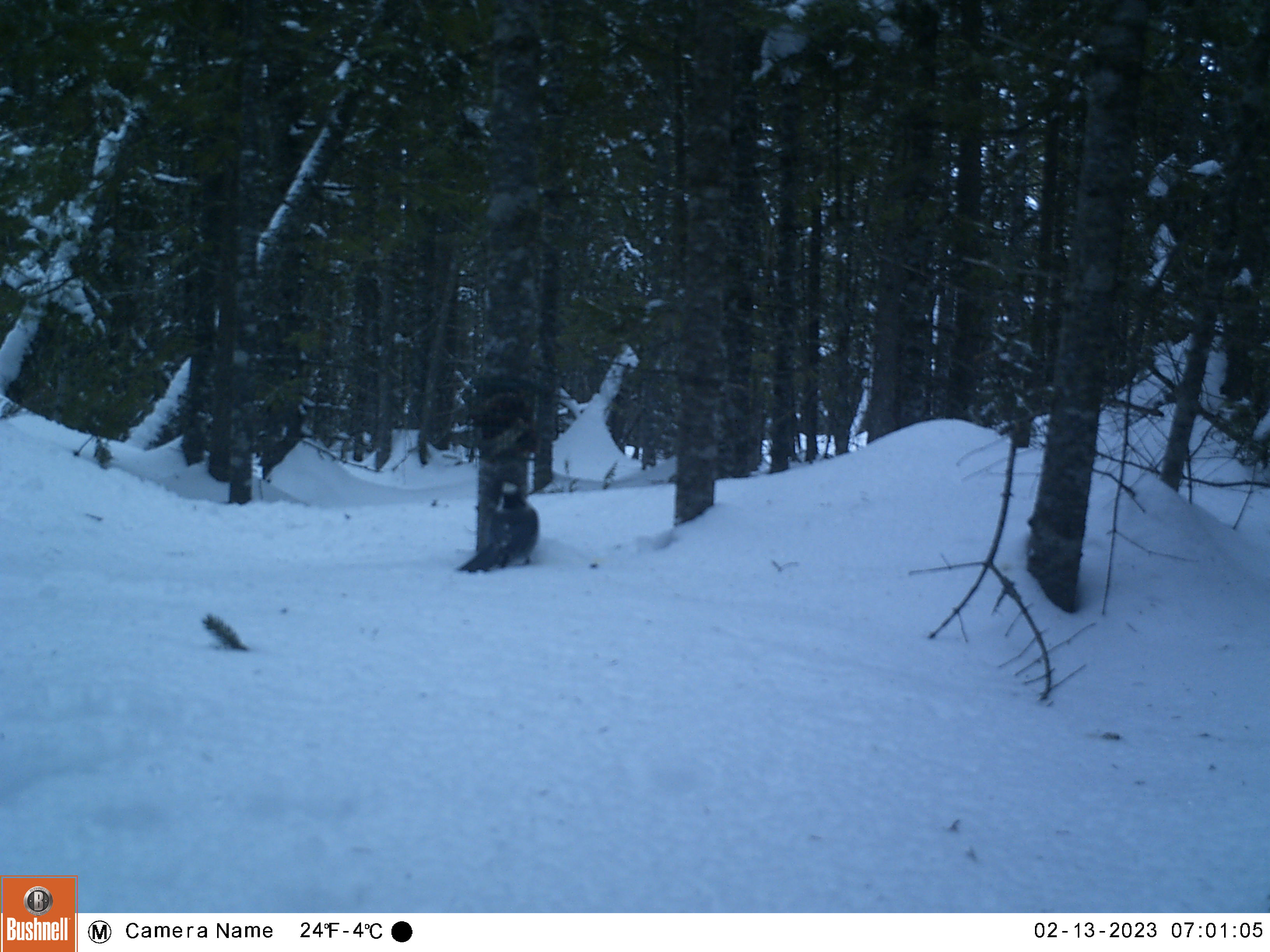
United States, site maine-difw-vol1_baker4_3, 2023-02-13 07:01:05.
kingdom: Animalia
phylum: Chordata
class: Aves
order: Passeriformes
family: Corvidae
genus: Perisoreus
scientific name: Perisoreus canadensis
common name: canada jay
Canada jay (Perisoreus canadensis).